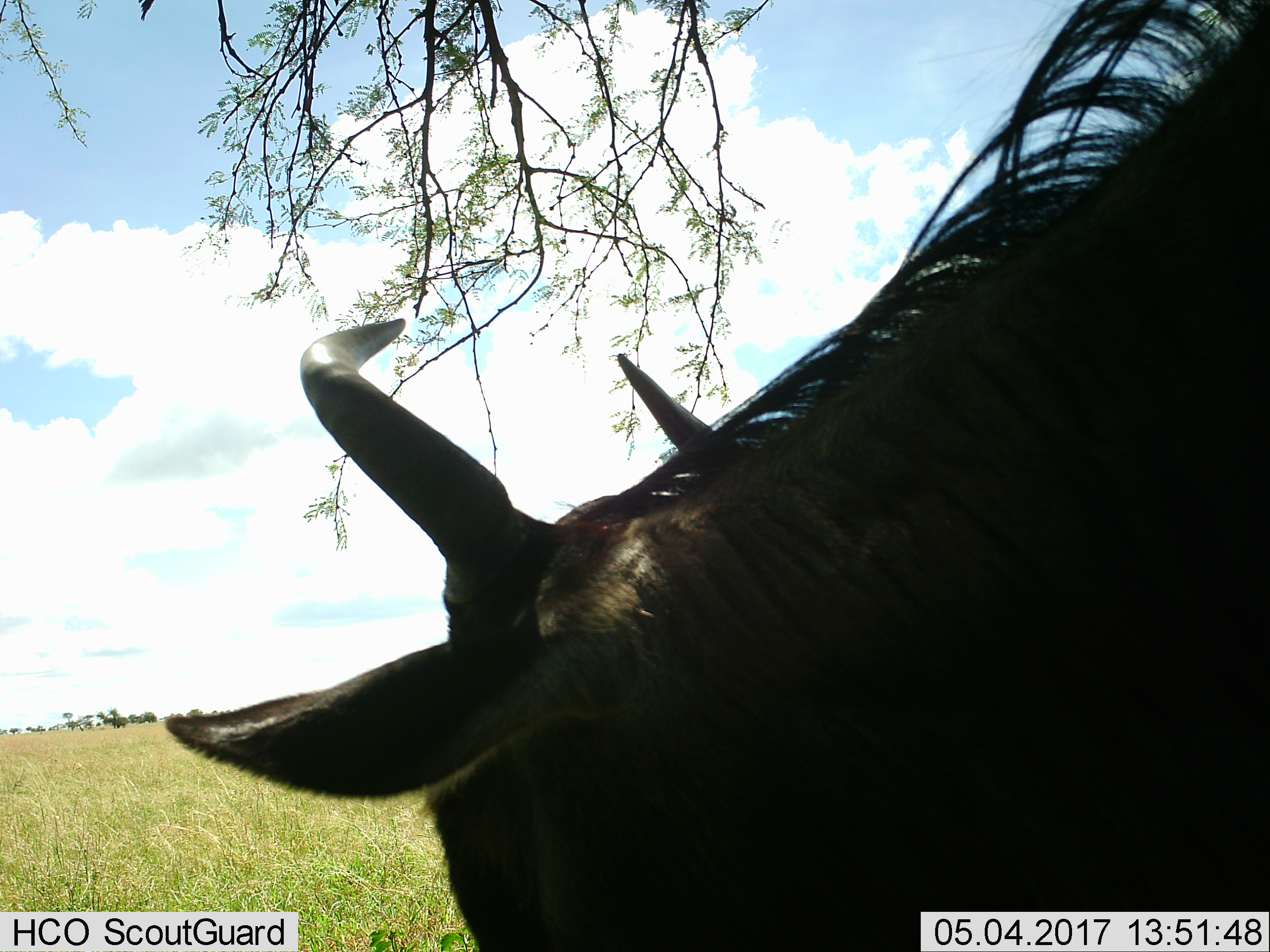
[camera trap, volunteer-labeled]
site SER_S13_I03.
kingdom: Animalia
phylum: Chordata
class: Mammalia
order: Artiodactyla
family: Bovidae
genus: Connochaetes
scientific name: Connochaetes taurinus taurinus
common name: blue wildebeest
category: wildebeestblue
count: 1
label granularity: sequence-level